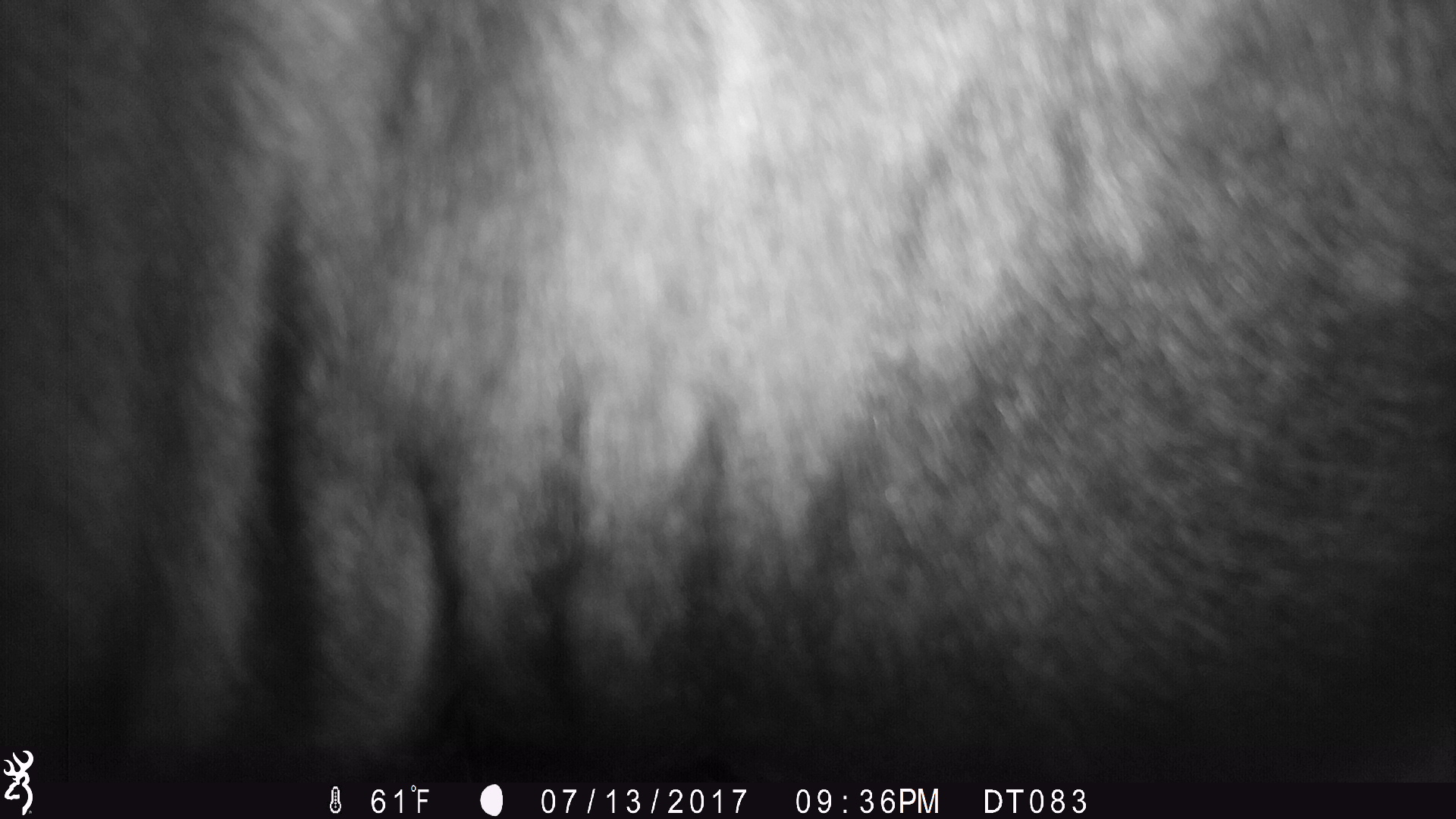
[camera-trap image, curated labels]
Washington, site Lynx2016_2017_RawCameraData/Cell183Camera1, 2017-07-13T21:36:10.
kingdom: Animalia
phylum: Chordata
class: Mammalia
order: Artiodactyla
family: Bovidae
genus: Bos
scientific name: Bos taurus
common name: domestic cattle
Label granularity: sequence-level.